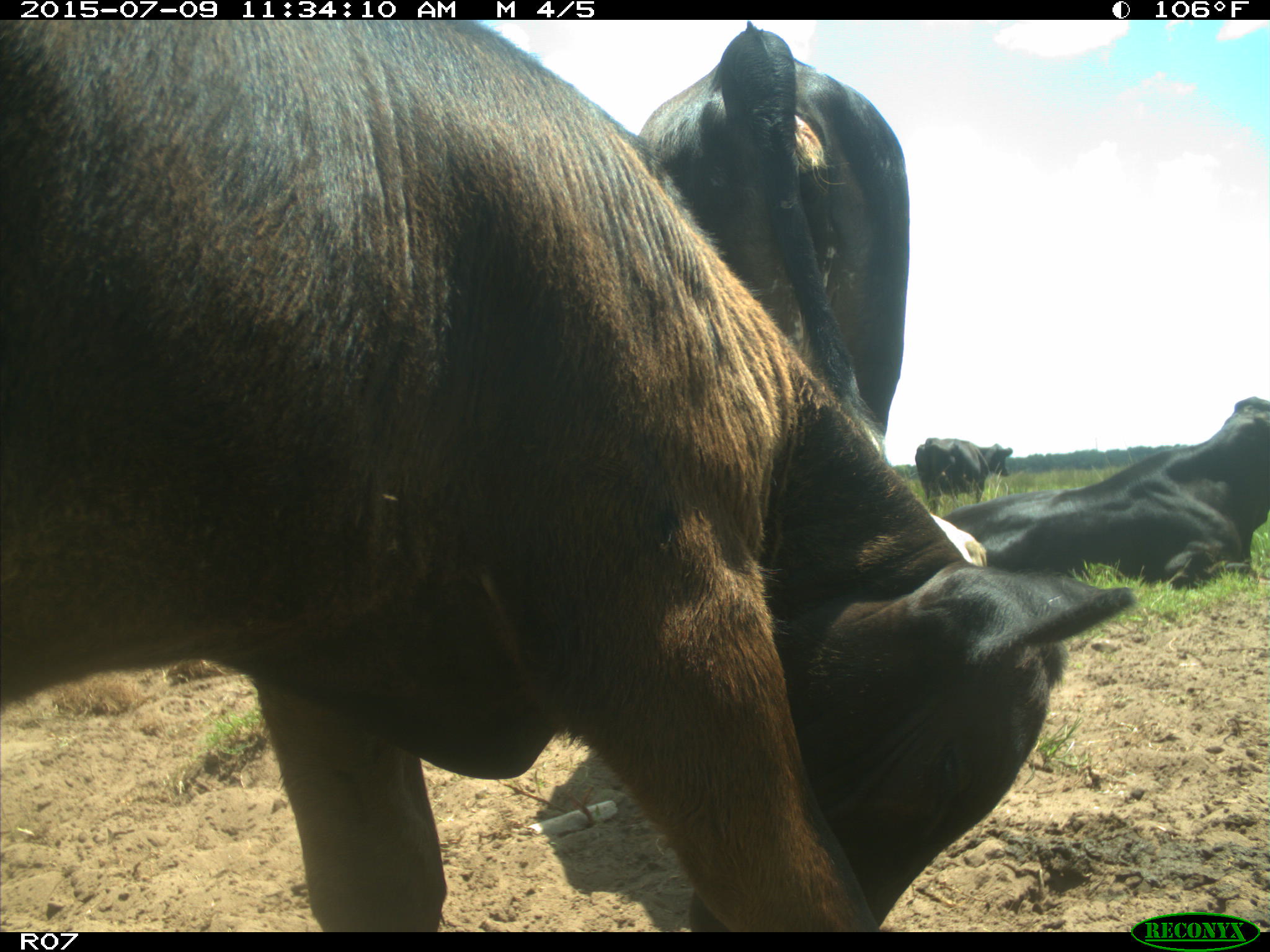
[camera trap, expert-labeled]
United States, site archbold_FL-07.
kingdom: Animalia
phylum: Chordata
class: Mammalia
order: Artiodactyla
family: Bovidae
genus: Bos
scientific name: Bos taurus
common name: domestic cow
Bos taurus (domestic cow).